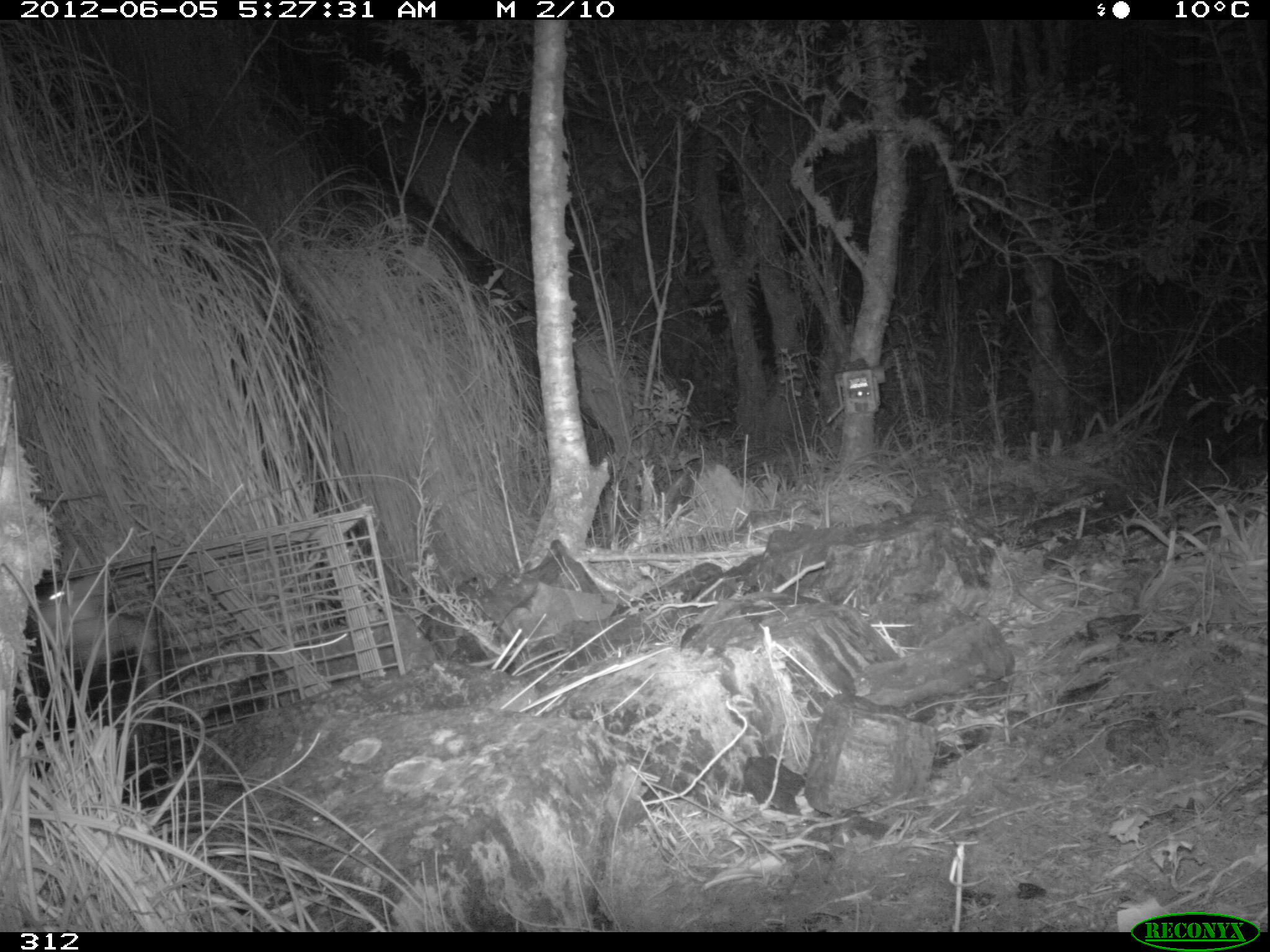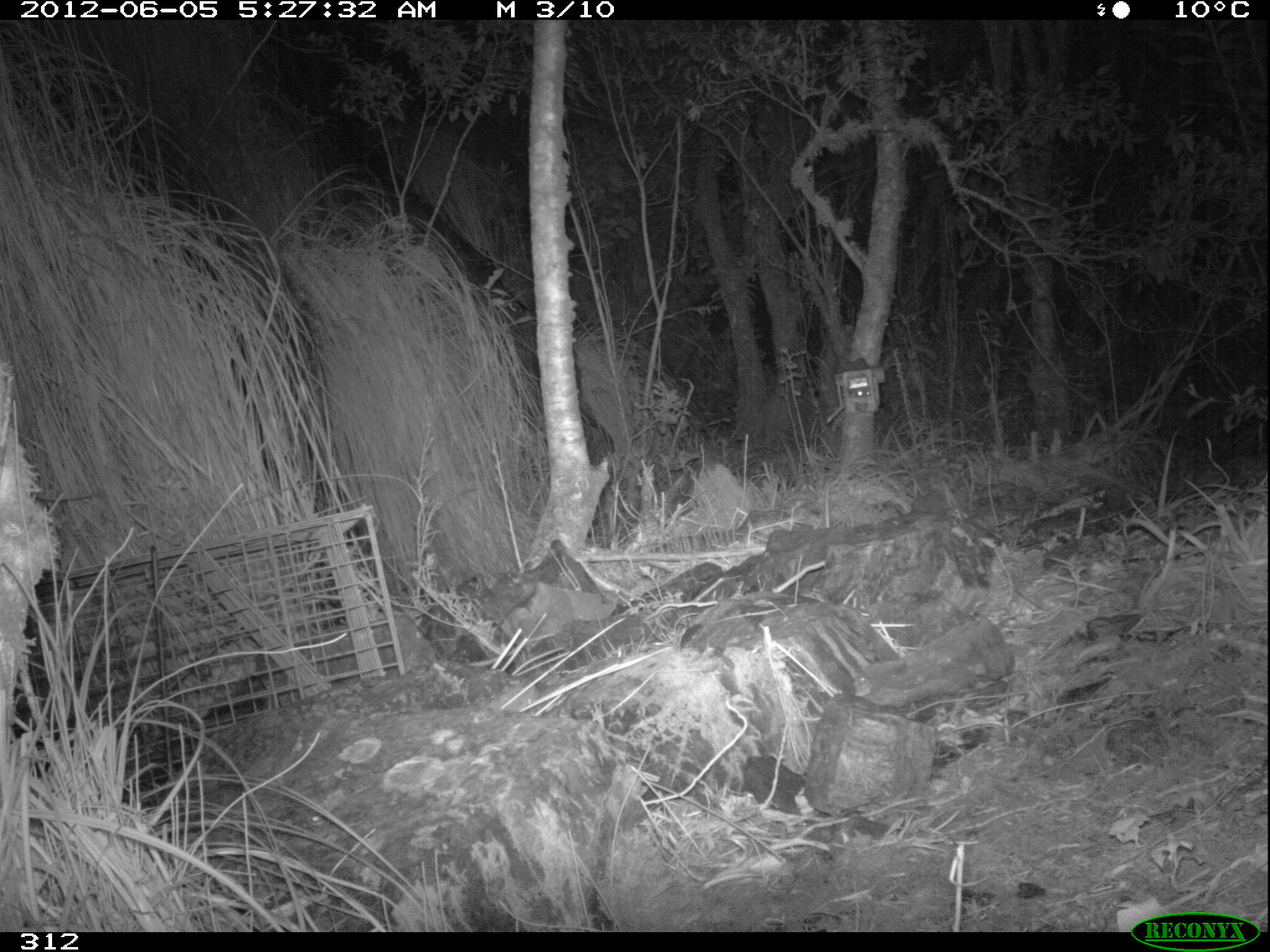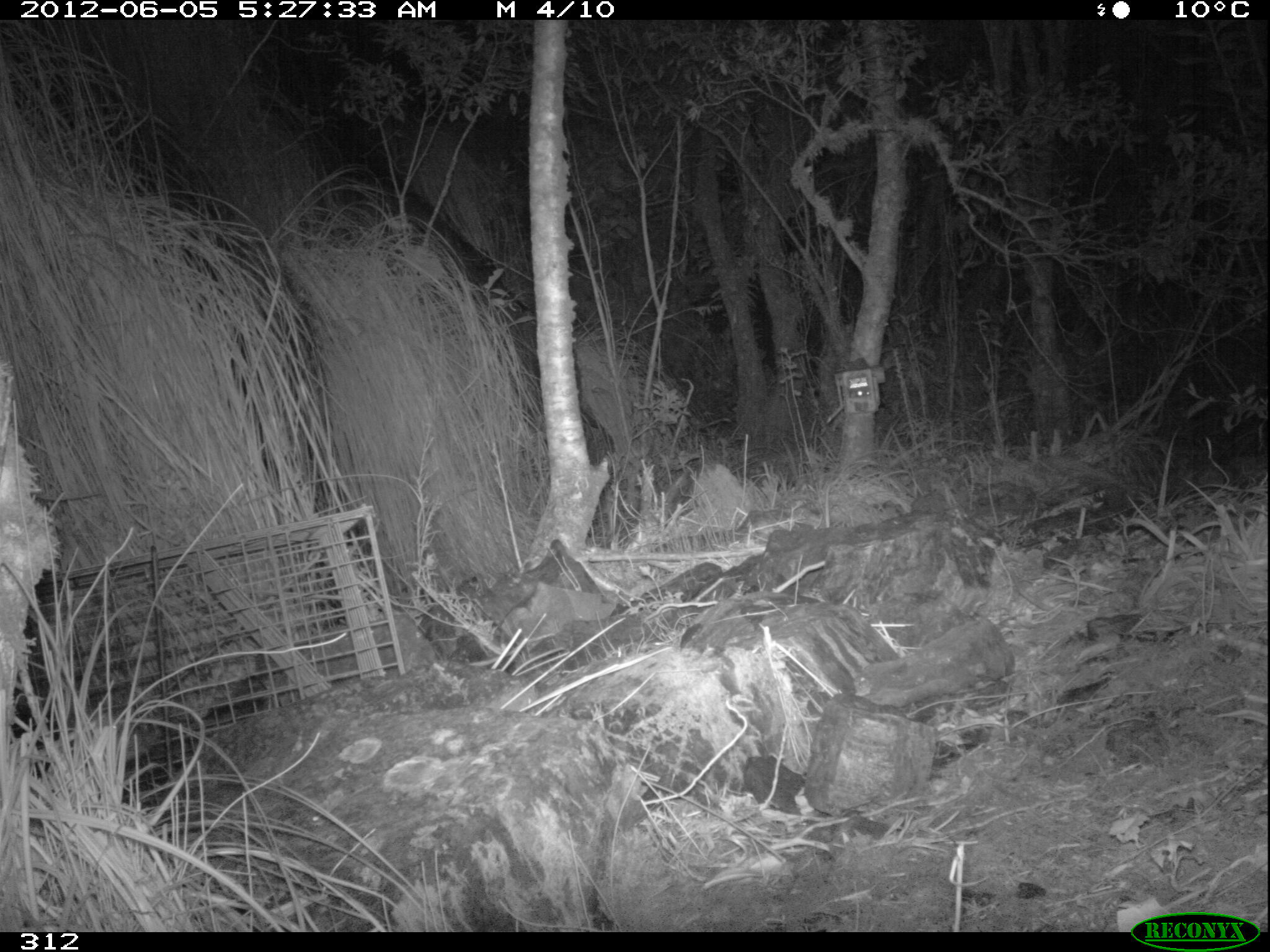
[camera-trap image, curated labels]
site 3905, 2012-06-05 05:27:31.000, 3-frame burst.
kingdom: Animalia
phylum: Chordata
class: Mammalia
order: Didelphimorphia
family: Didelphidae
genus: Didelphis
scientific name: Didelphis pernigra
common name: andean white-eared opossum